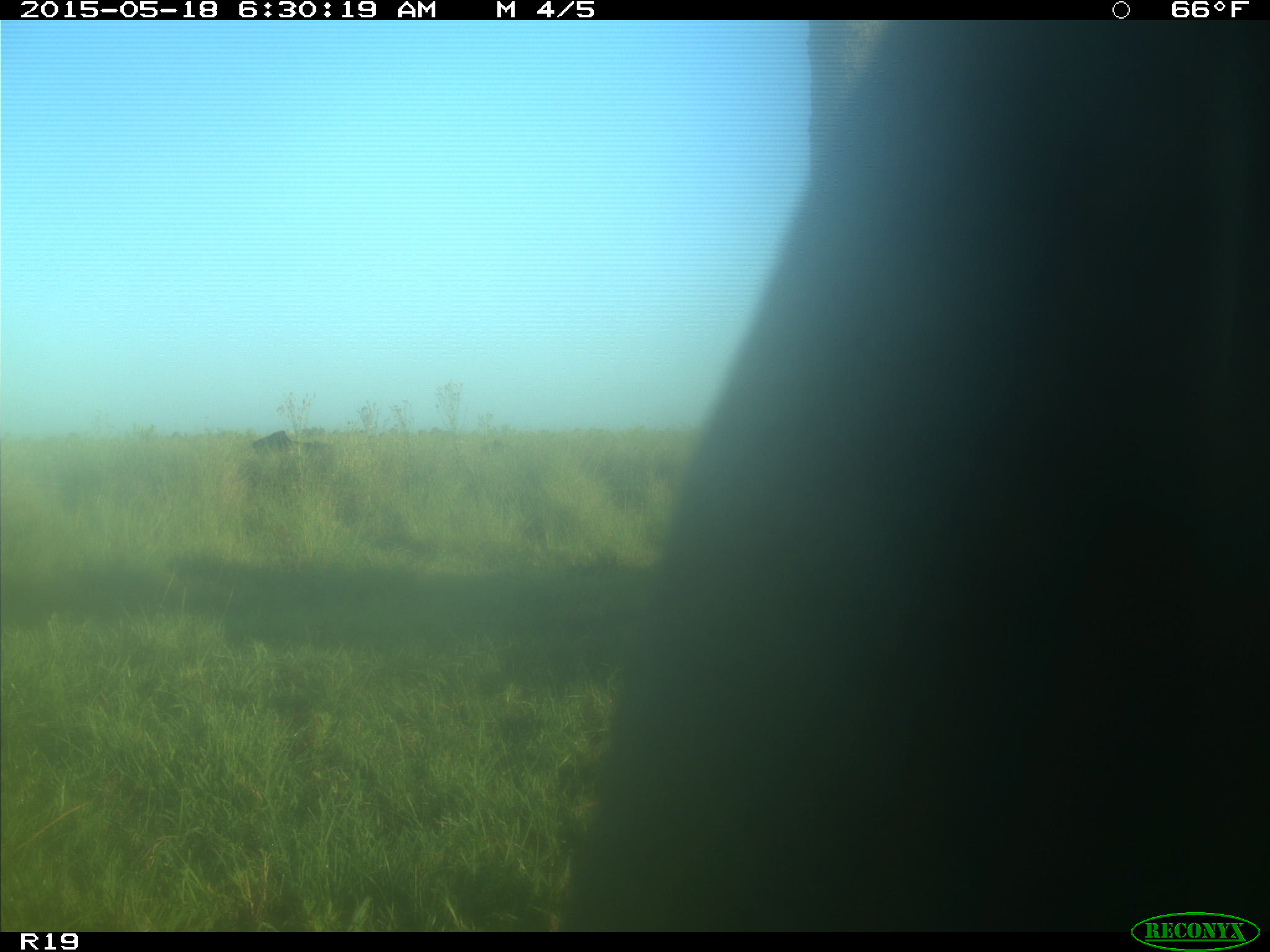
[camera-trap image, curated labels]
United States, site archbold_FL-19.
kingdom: Animalia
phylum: Chordata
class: Mammalia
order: Artiodactyla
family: Bovidae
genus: Bos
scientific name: Bos taurus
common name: domestic cow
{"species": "Bos taurus (domestic cow)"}